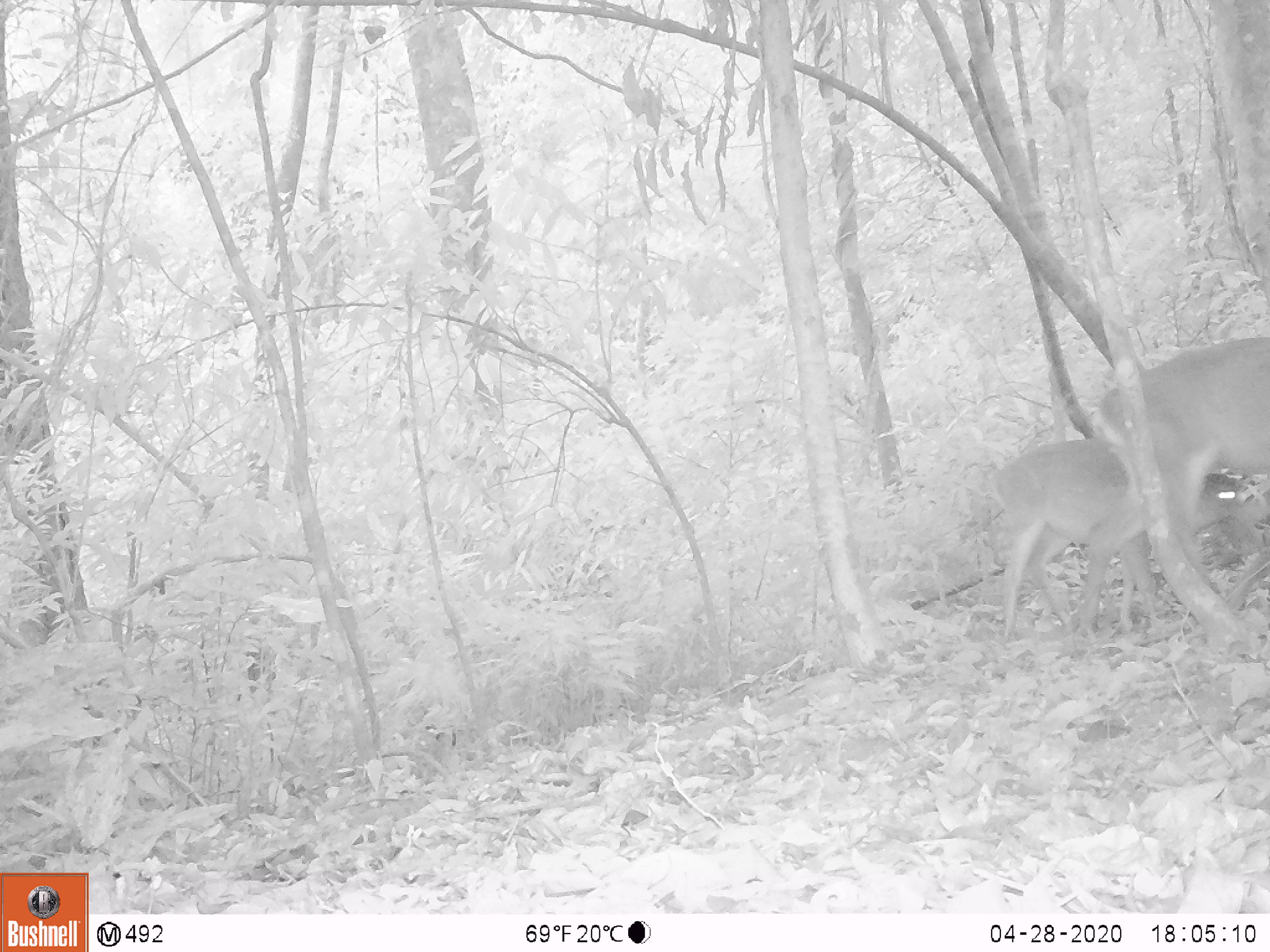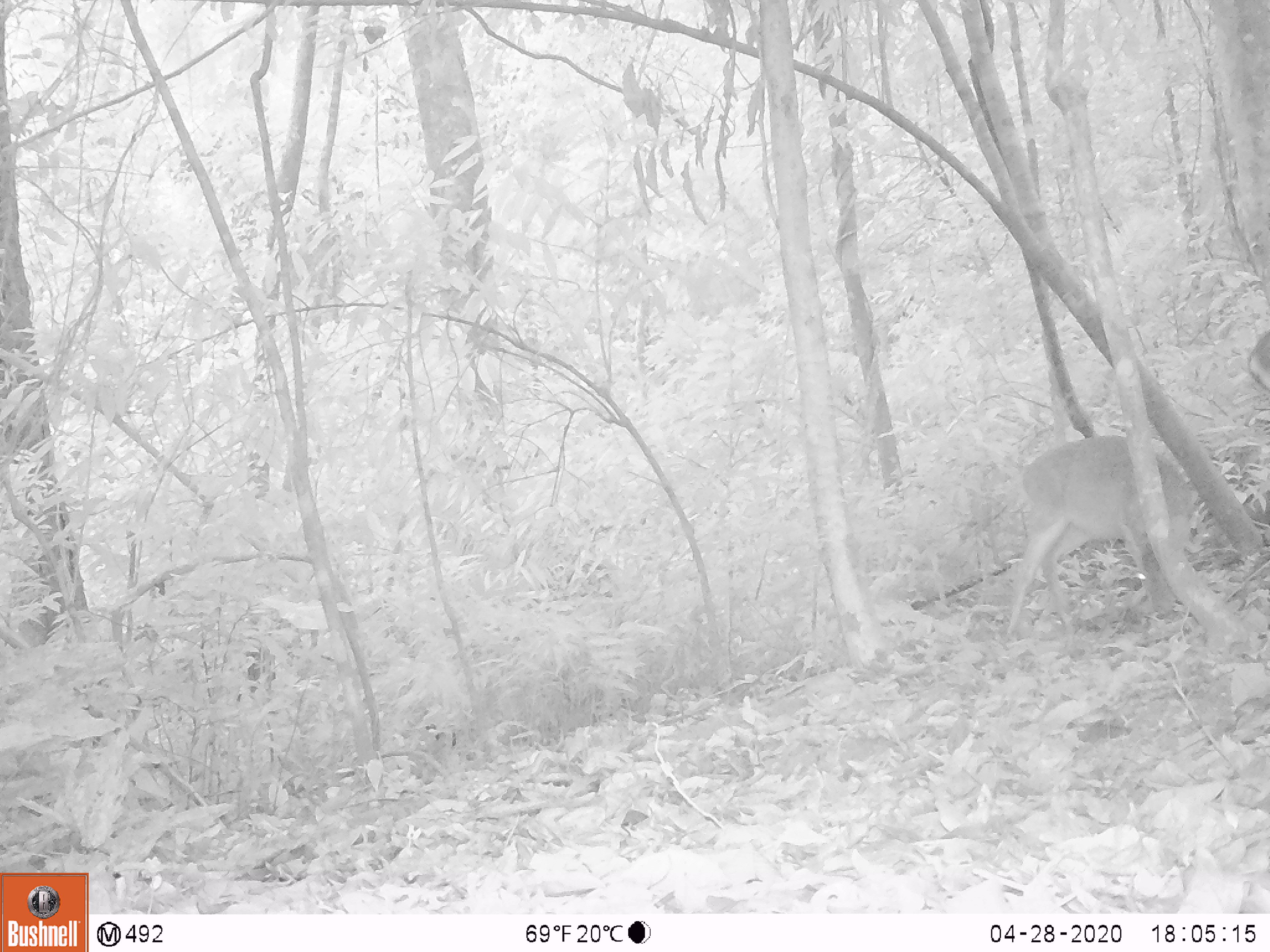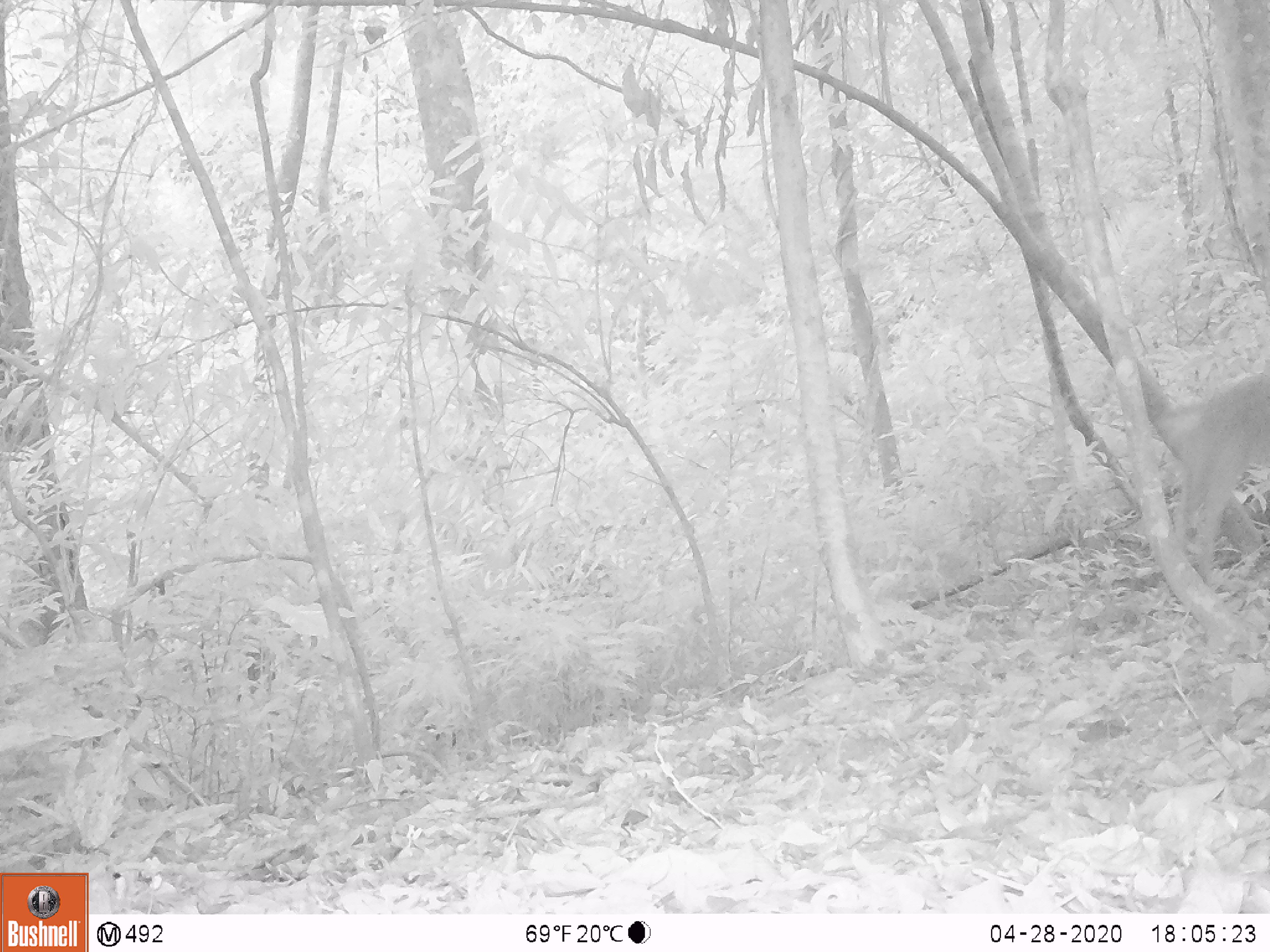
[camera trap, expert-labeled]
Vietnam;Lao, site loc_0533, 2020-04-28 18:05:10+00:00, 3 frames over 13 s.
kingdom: Animalia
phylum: Chordata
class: Mammalia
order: Artiodactyla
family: Cervidae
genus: Muntiacus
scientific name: Muntiacus vuquangensis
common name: large-antlered muntjac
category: large antlered muntjac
Large antlered muntjac (large-antlered muntjac) (Muntiacus vuquangensis). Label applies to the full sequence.